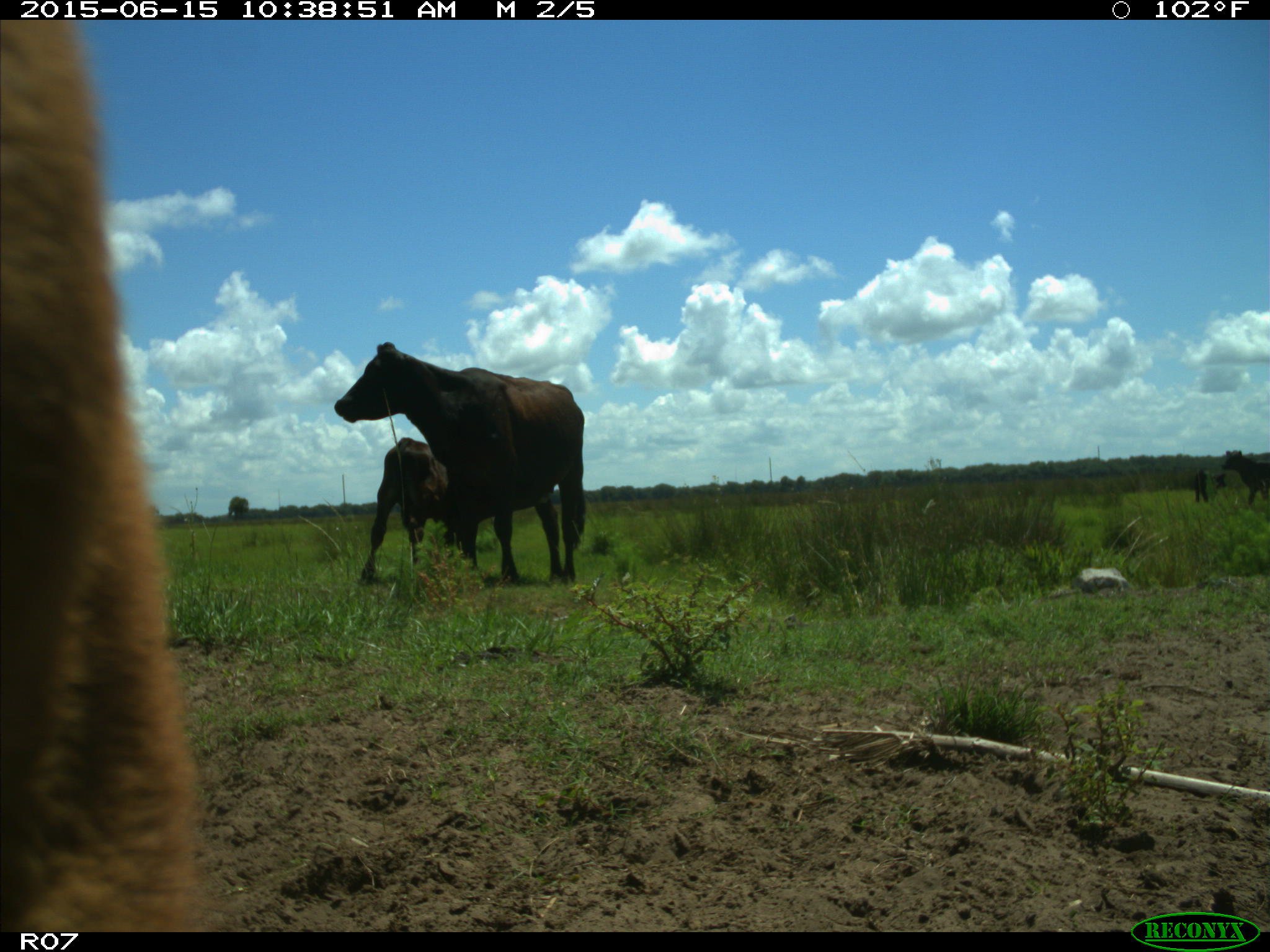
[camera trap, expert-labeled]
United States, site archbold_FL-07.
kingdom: Animalia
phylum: Chordata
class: Mammalia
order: Artiodactyla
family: Bovidae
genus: Bos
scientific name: Bos taurus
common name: domestic cow